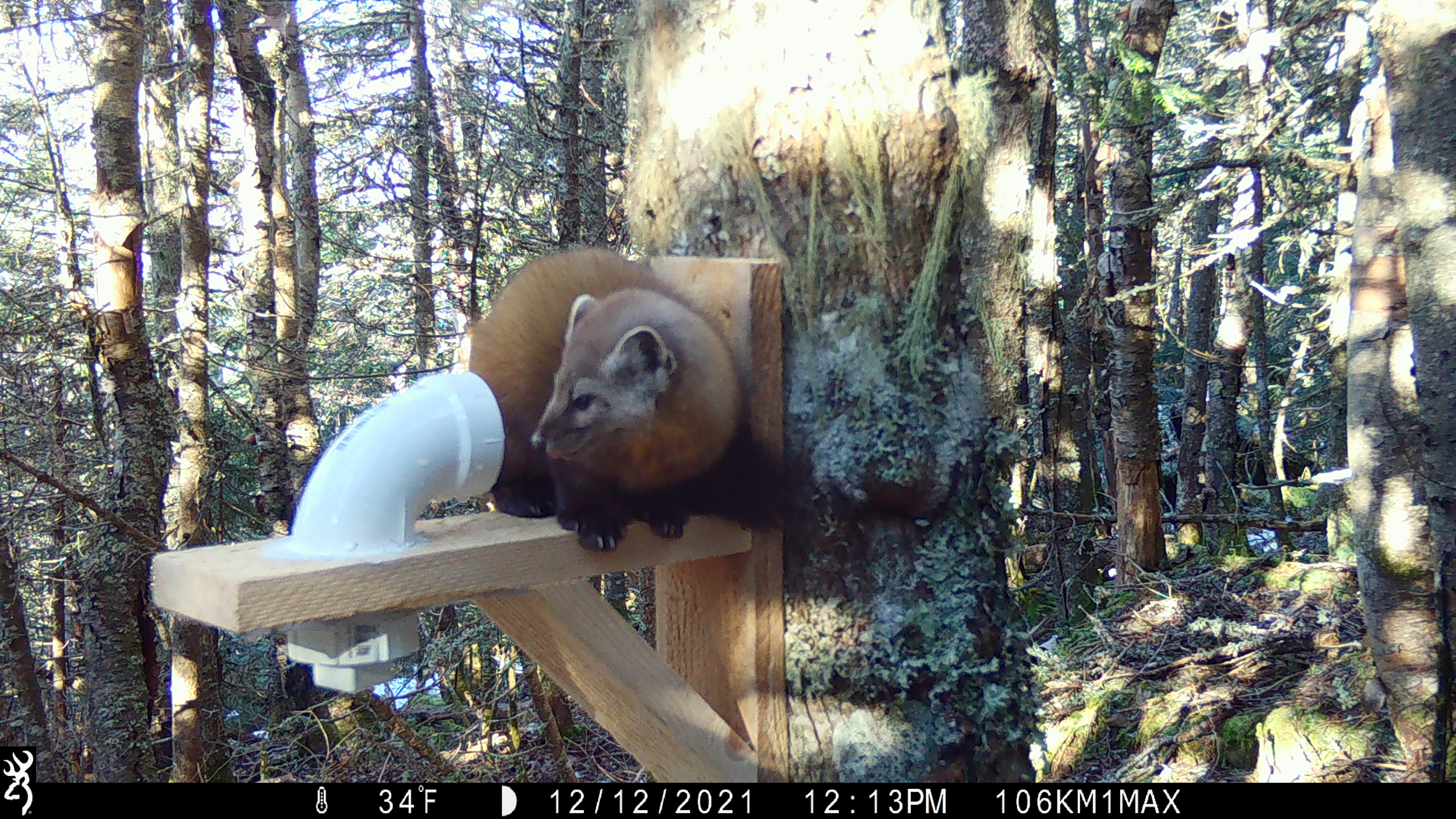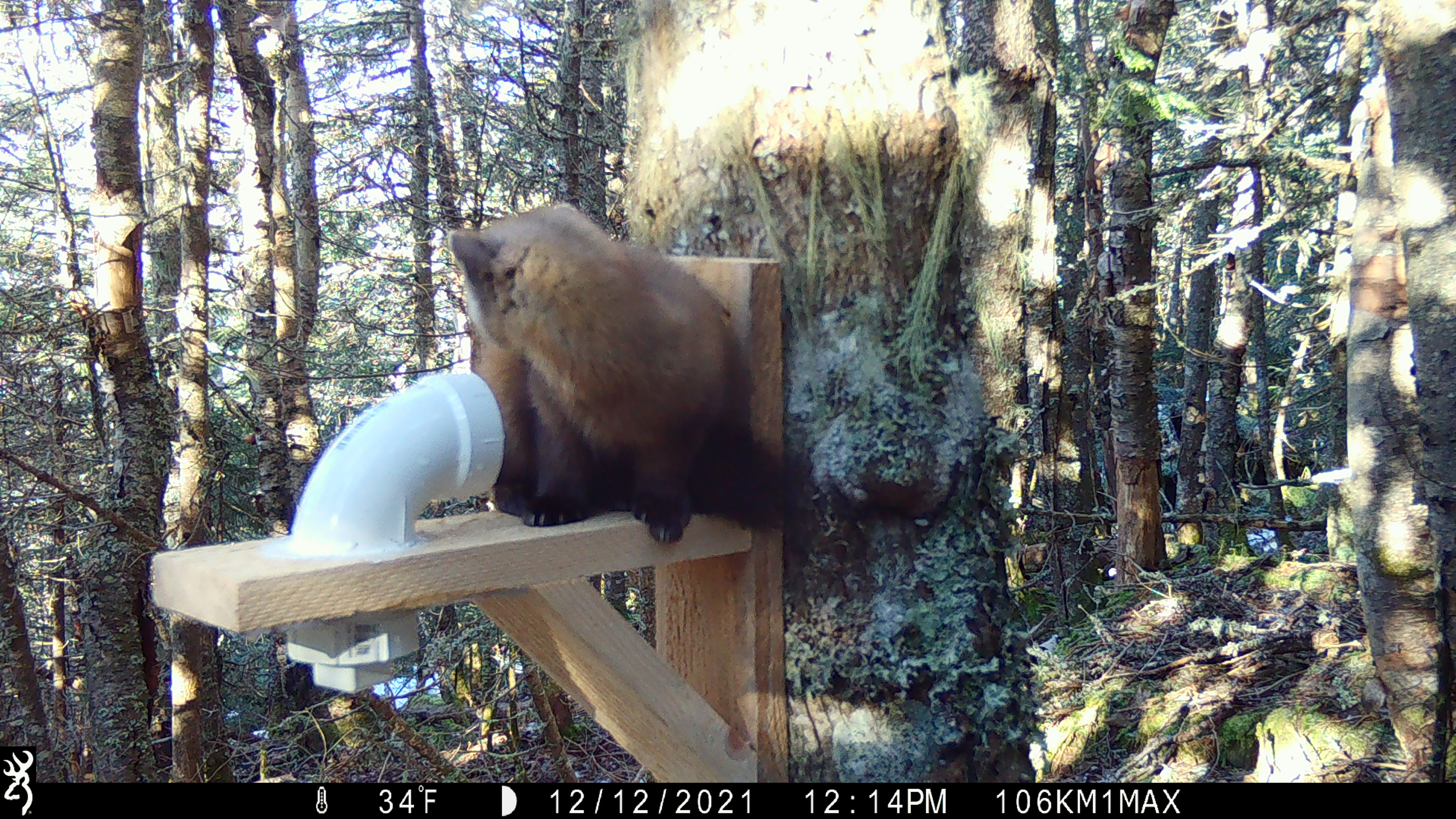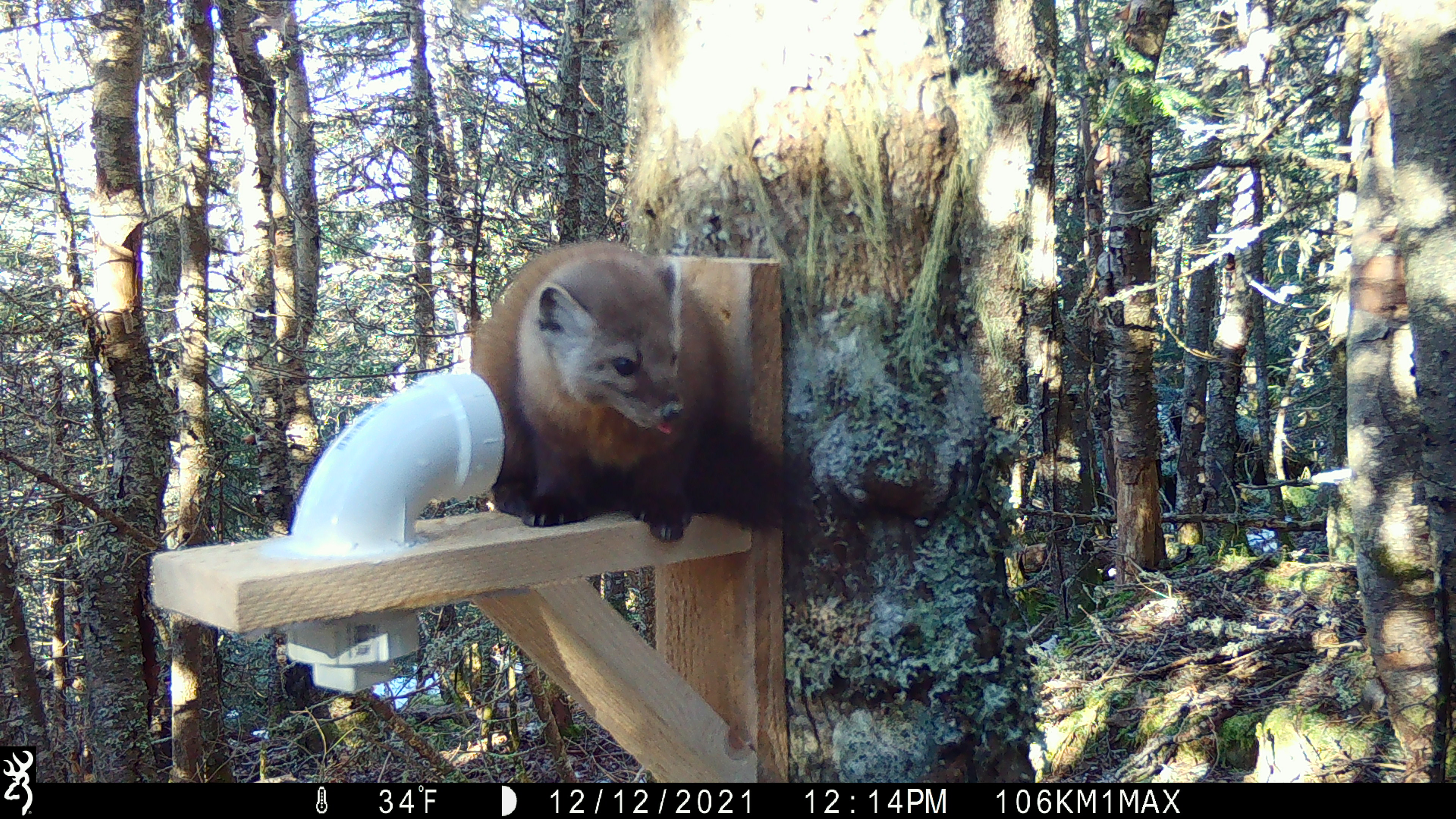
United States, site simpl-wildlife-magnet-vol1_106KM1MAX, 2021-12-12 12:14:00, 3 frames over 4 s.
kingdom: Animalia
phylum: Chordata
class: Mammalia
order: Carnivora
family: Mustelidae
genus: Martes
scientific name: Martes americana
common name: american marten